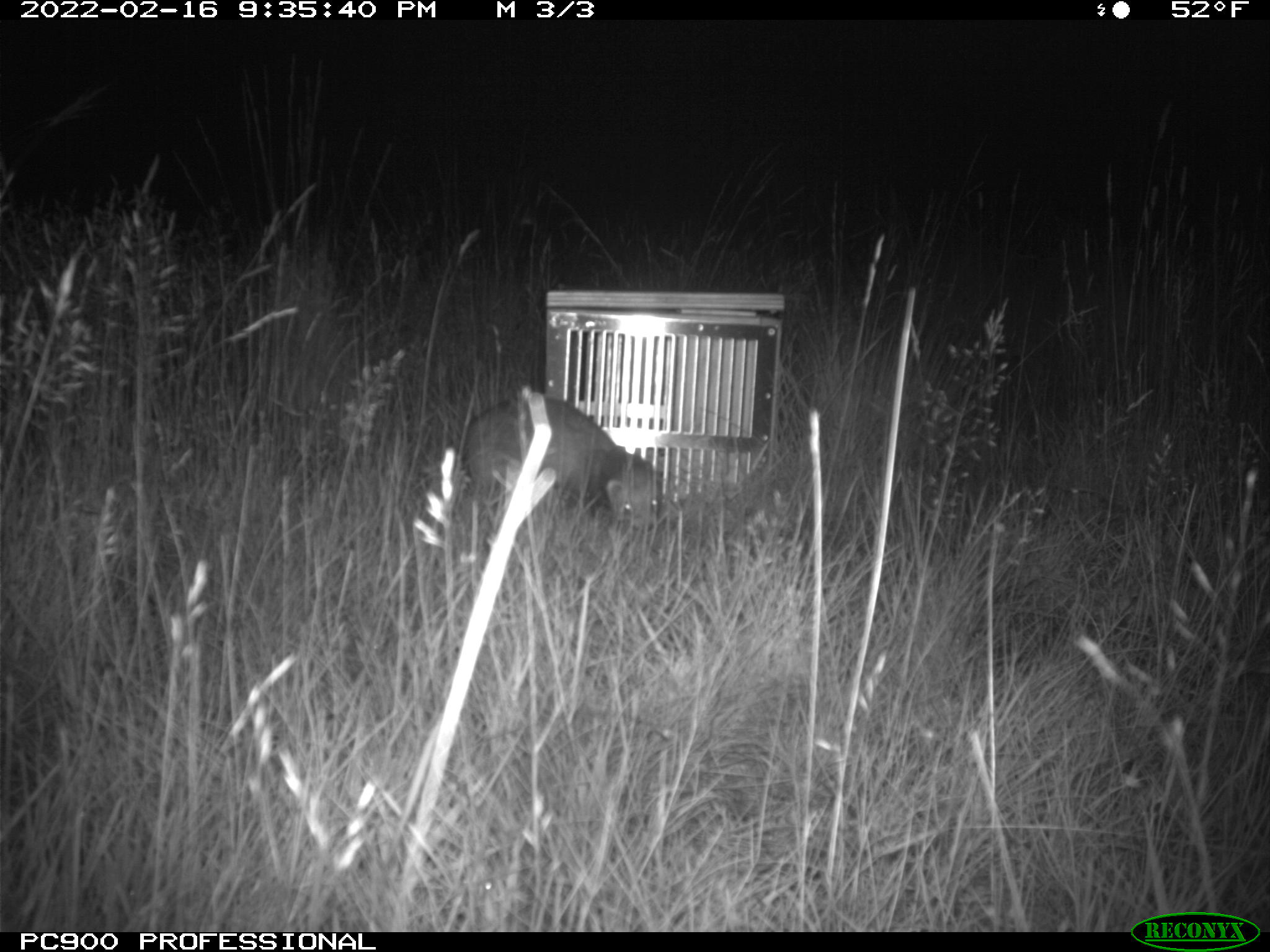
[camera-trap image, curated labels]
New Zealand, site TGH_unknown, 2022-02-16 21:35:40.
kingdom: Animalia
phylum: Chordata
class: Mammalia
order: Carnivora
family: Mustelidae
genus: Mustela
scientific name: Mustela furo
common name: ferret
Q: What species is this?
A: Ferret (Mustela furo).